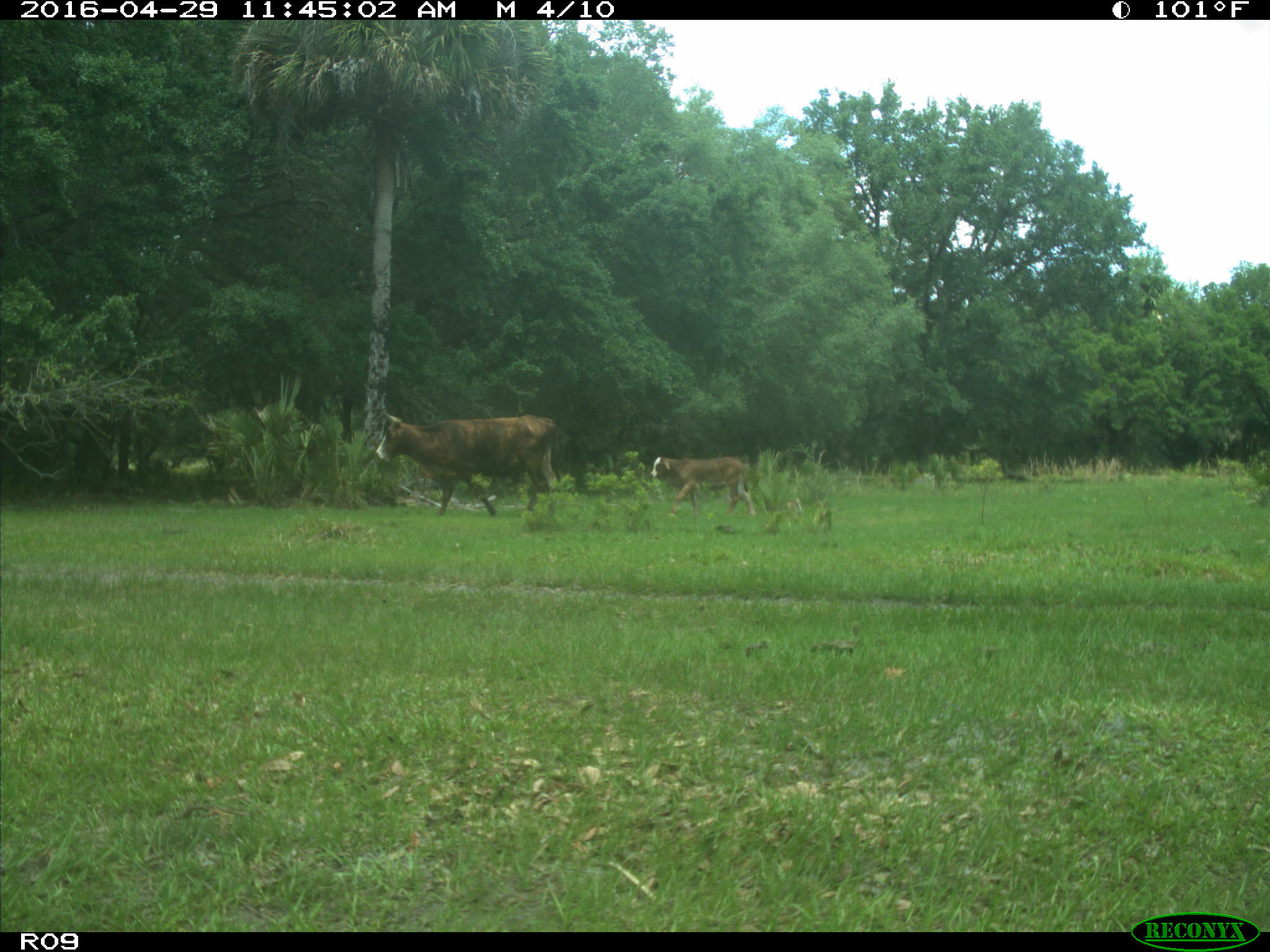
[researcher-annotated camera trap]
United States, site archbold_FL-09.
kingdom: Animalia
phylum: Chordata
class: Mammalia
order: Artiodactyla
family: Bovidae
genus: Bos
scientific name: Bos taurus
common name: domestic cow